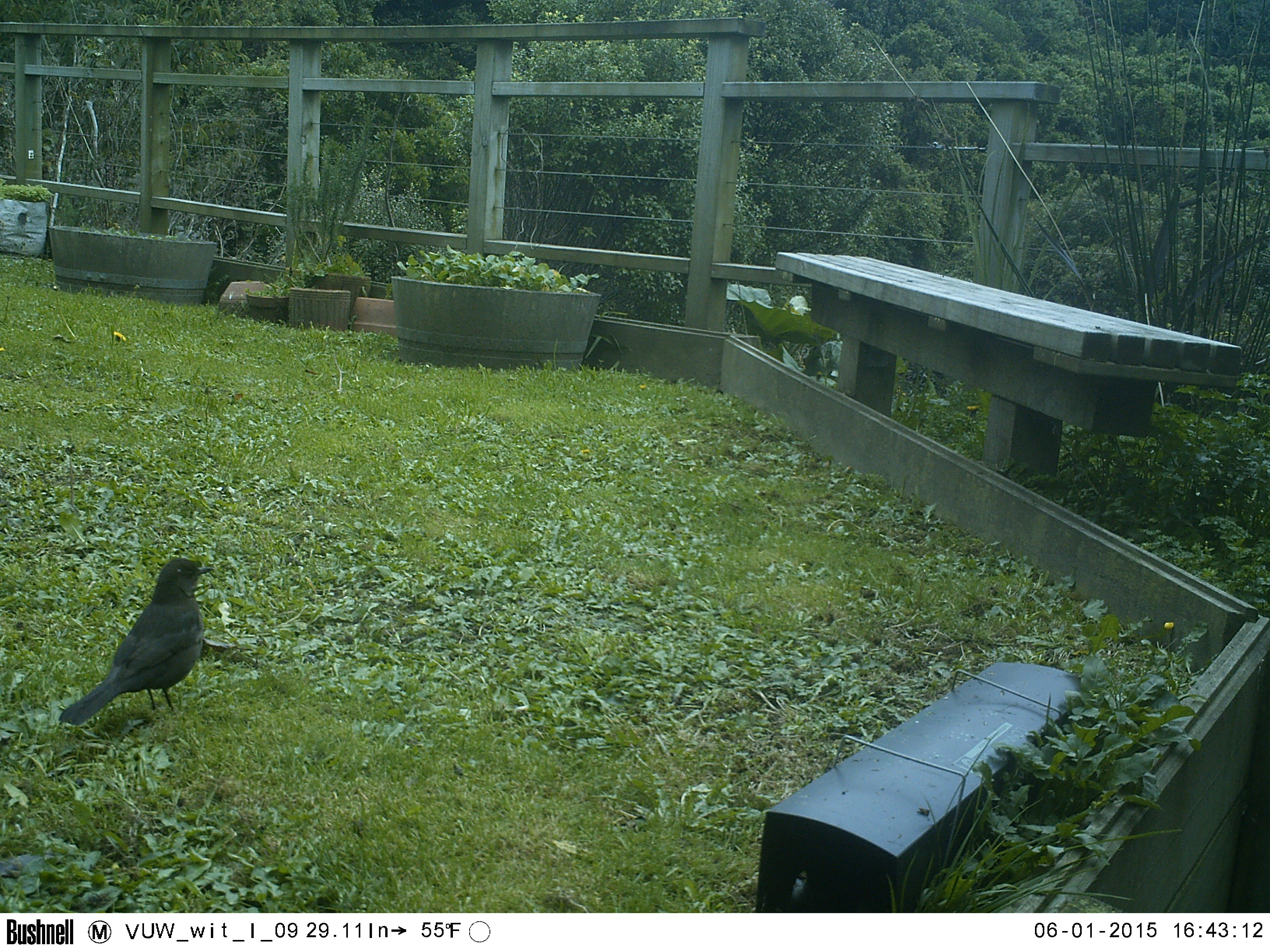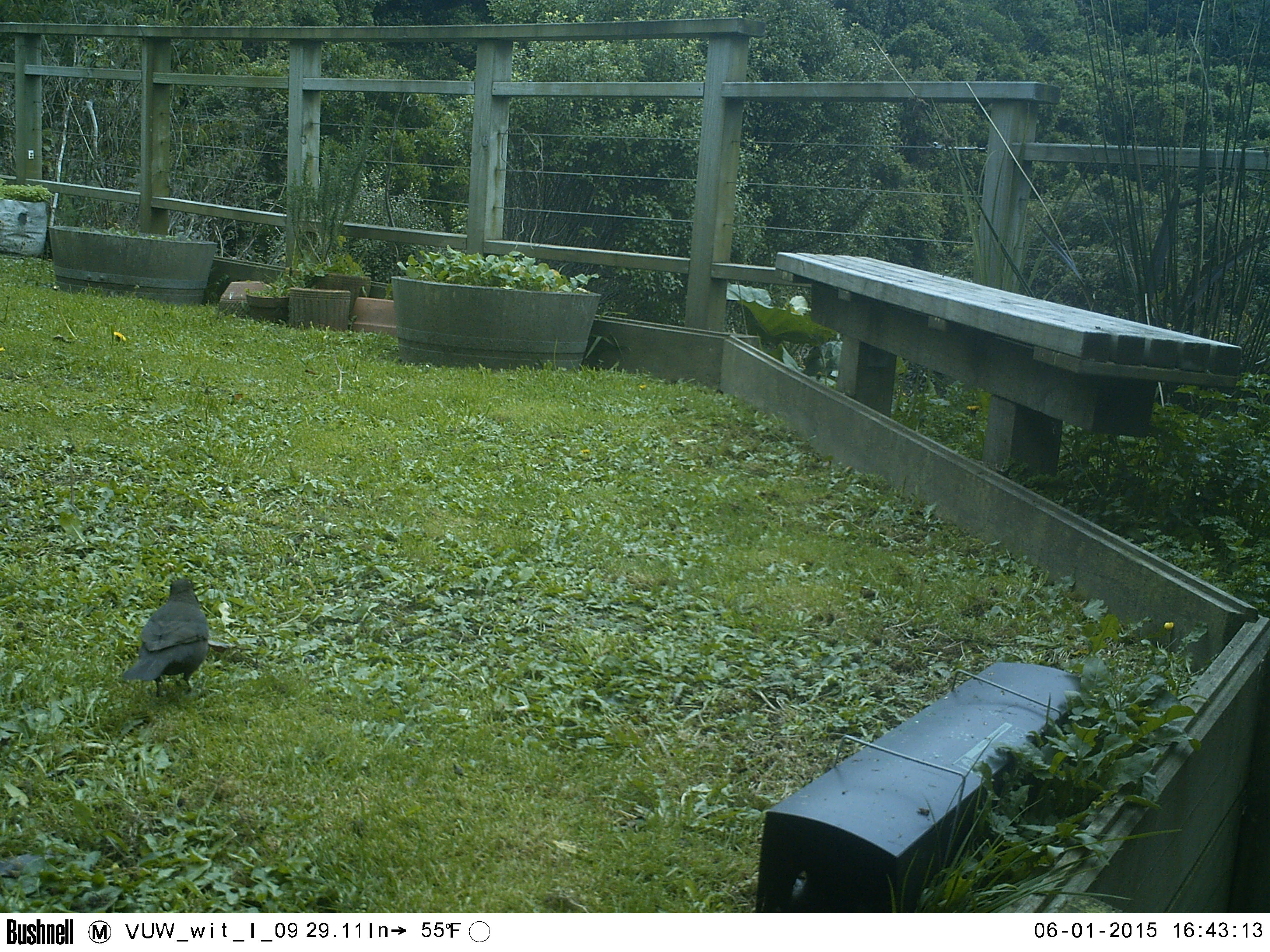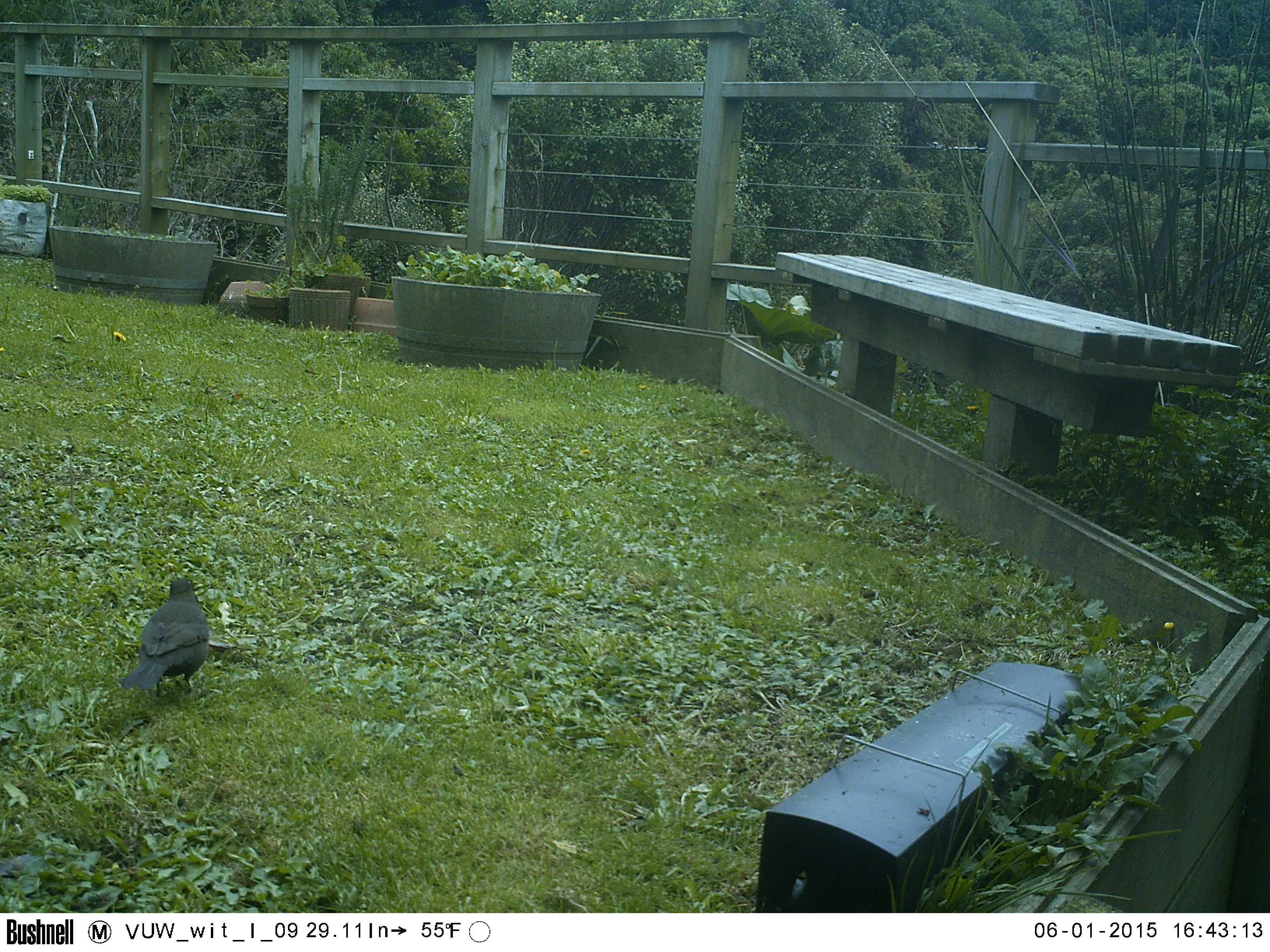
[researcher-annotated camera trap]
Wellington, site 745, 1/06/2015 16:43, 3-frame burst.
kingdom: Animalia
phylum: Chordata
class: Aves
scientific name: Aves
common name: bird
Bird (Aves).